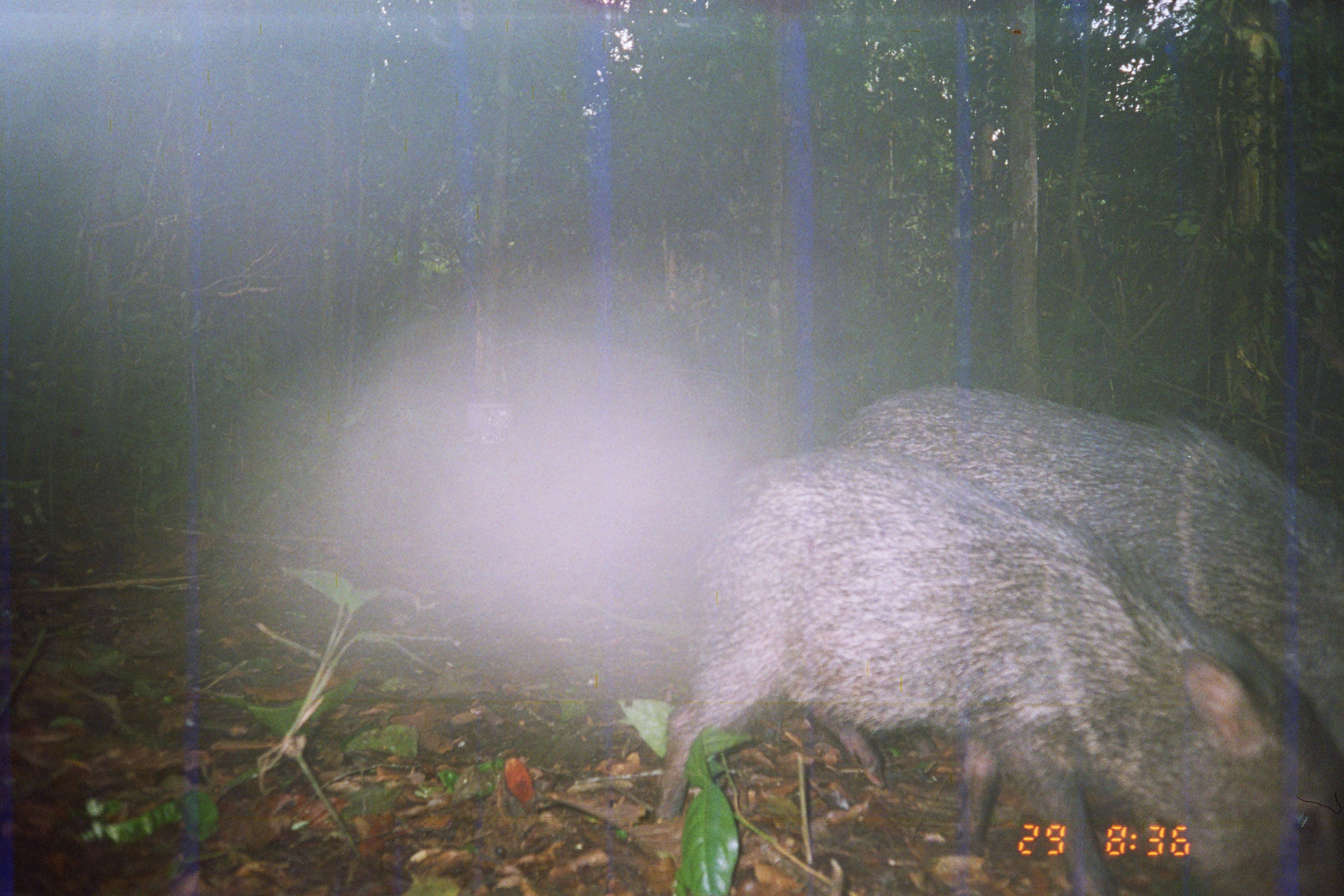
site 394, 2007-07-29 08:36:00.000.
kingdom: Animalia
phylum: Chordata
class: Mammalia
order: Artiodactyla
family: Tayassuidae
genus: Pecari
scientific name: Pecari tajacu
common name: collared peccary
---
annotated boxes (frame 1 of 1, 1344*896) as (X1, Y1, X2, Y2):
pecari tajacu: (648, 439, 1344, 892); (814, 381, 1344, 793)